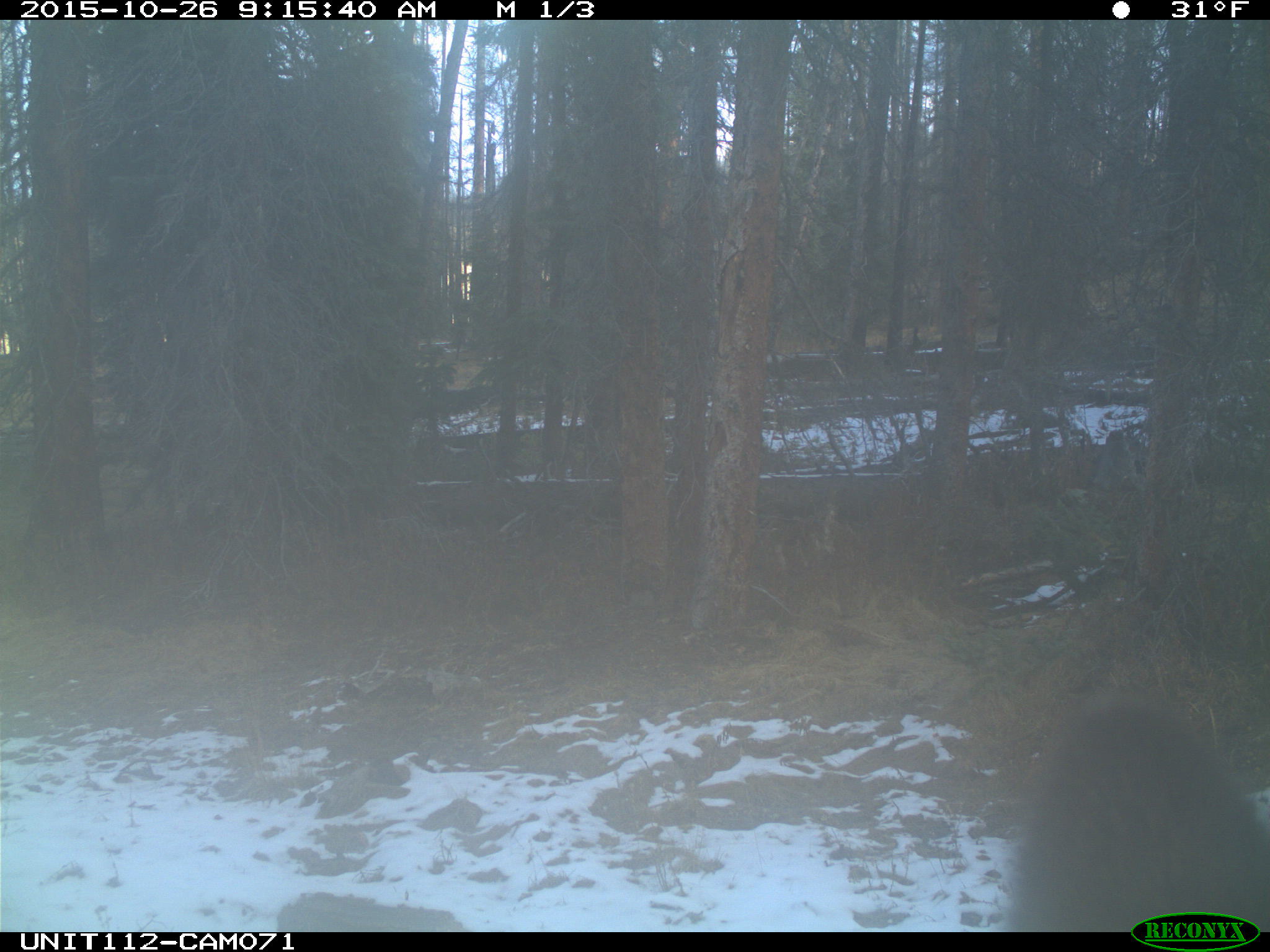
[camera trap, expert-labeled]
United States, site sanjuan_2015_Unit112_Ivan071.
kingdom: Animalia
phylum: Chordata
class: Mammalia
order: Artiodactyla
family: Cervidae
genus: Cervus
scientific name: Cervus elaphus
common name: red deer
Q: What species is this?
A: Cervus elaphus (red deer).